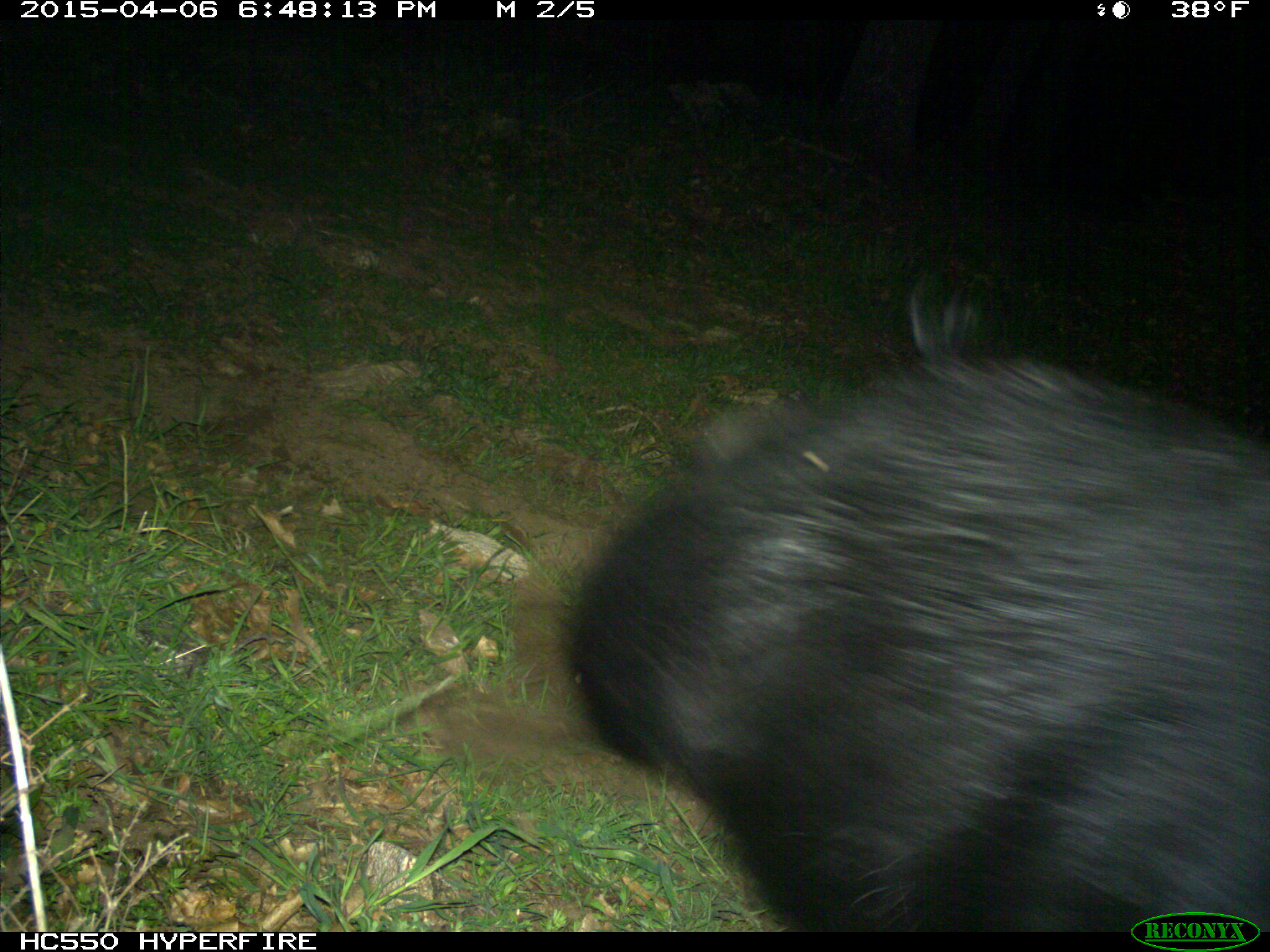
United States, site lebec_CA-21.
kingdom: Animalia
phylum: Chordata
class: Mammalia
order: Artiodactyla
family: Suidae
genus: Sus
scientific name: Sus scrofa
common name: wild boar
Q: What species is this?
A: Sus scrofa (wild boar).